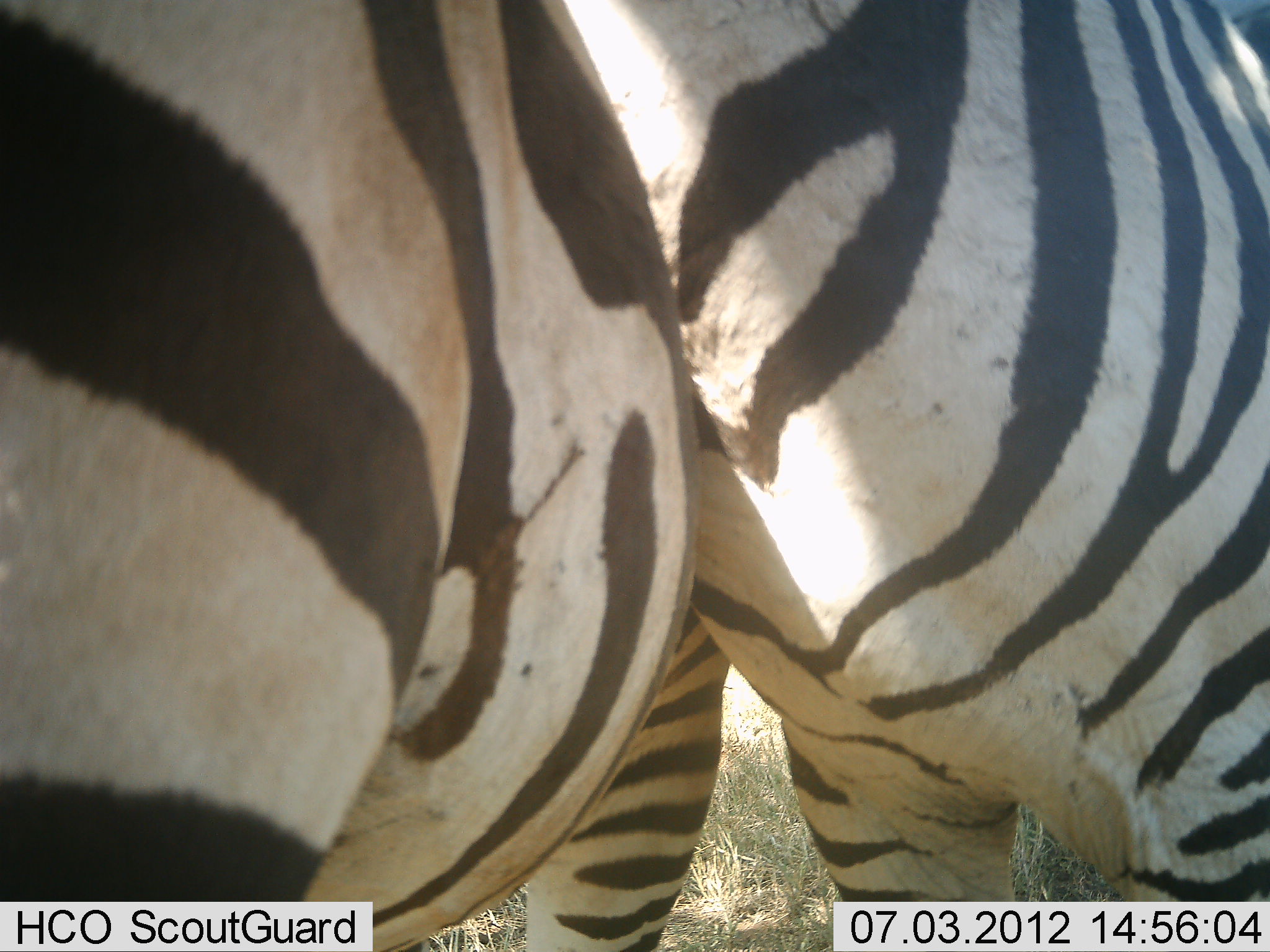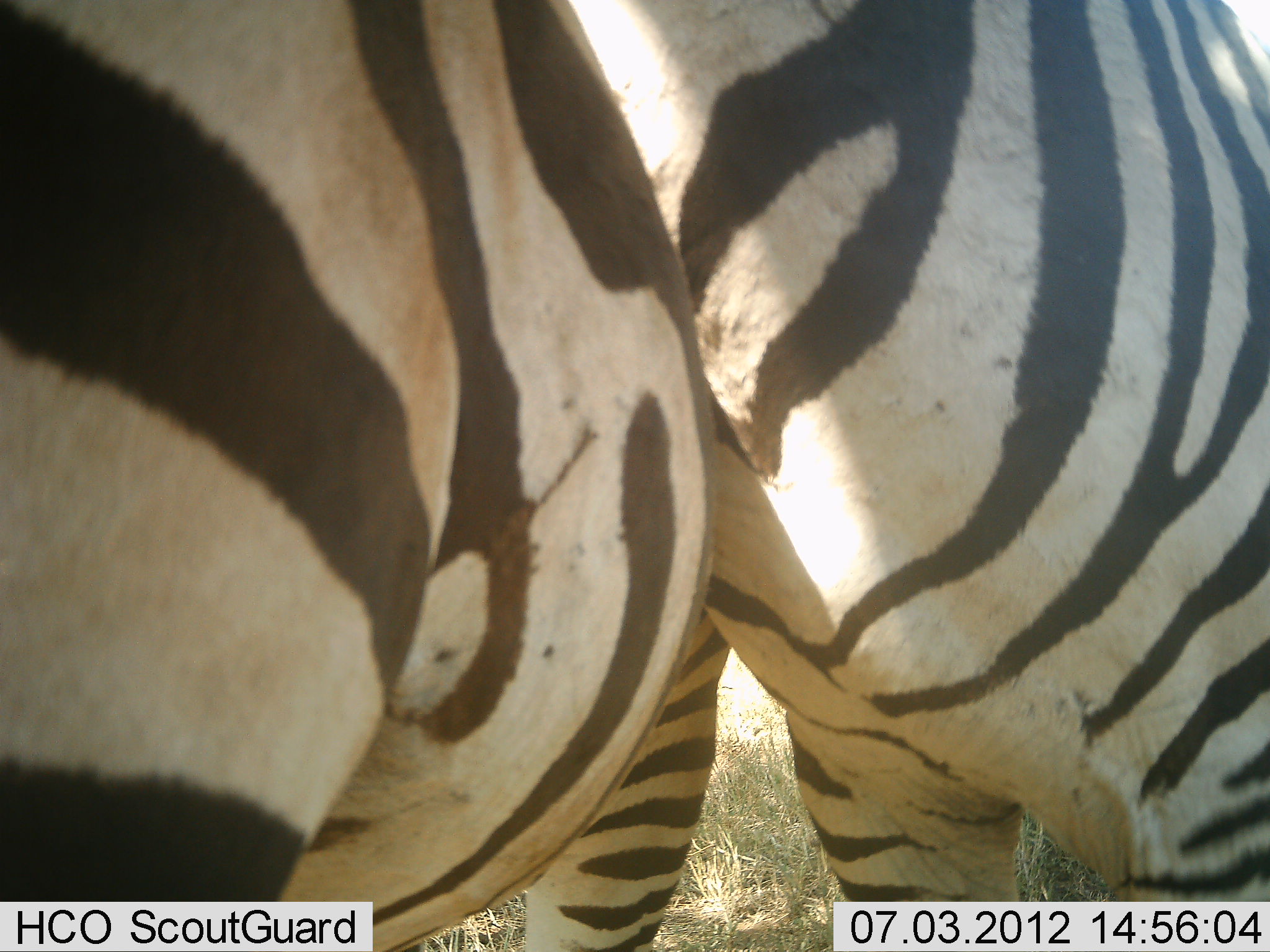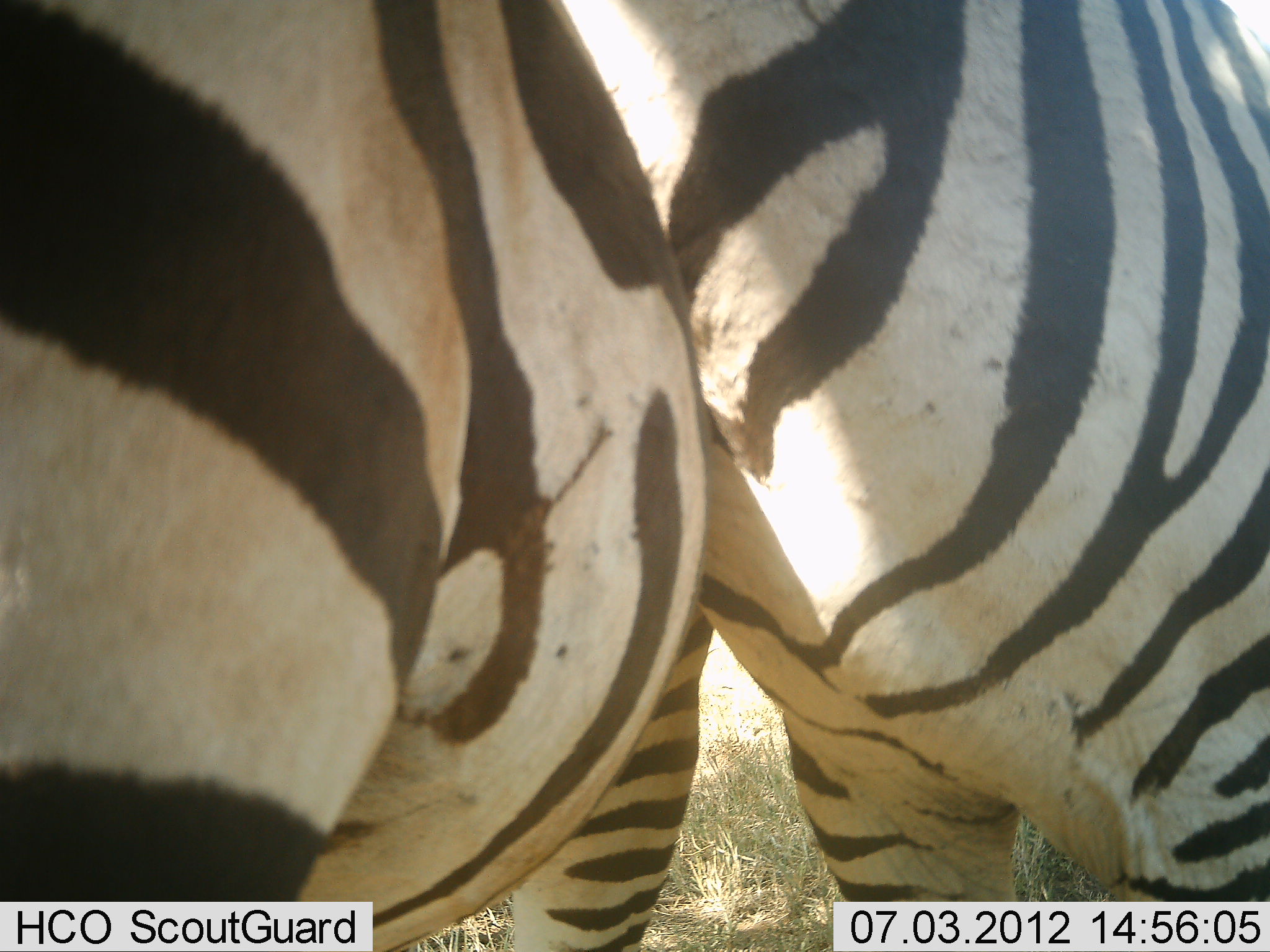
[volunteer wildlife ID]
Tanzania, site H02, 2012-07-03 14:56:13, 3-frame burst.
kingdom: Animalia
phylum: Chordata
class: Mammalia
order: Perissodactyla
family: Equidae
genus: Equus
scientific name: Equus quagga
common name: plains zebra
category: zebra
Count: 2.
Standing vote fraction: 80%.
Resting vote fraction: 0%.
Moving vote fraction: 0%.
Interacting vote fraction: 10%.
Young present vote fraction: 0%.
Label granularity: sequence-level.